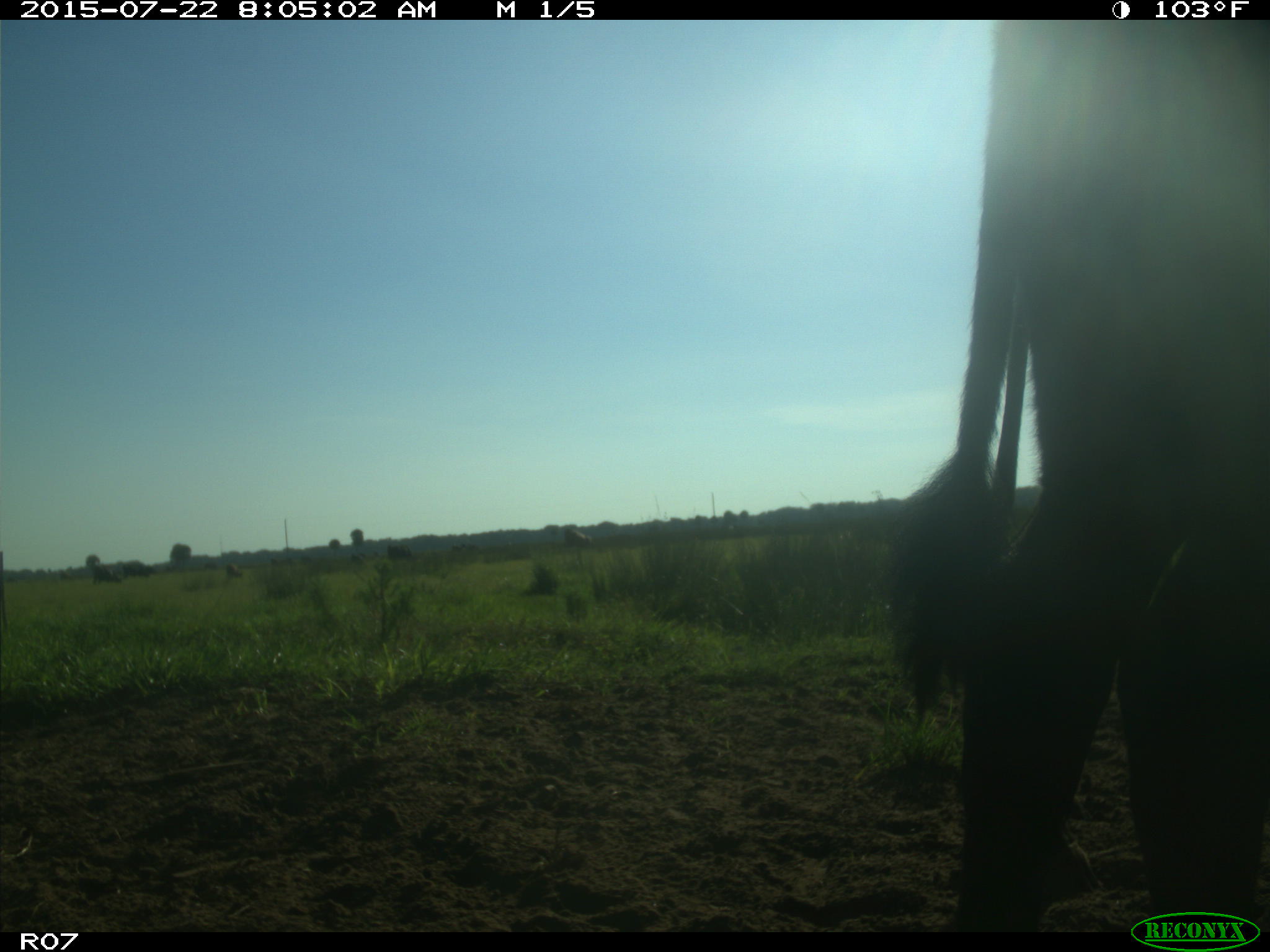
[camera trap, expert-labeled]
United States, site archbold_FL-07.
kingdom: Animalia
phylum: Chordata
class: Mammalia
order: Artiodactyla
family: Bovidae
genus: Bos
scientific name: Bos taurus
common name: domestic cow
Bos taurus (domestic cow).